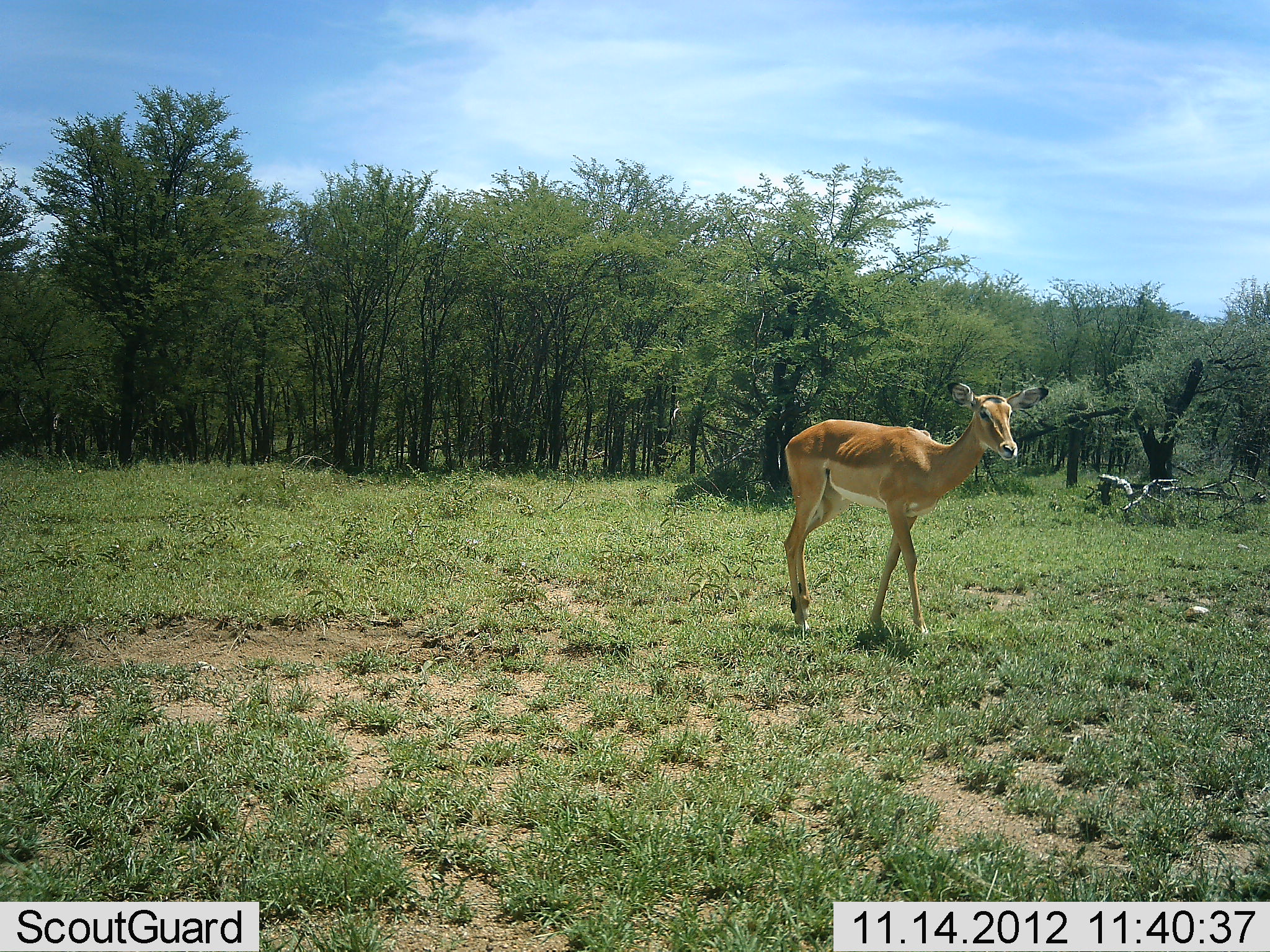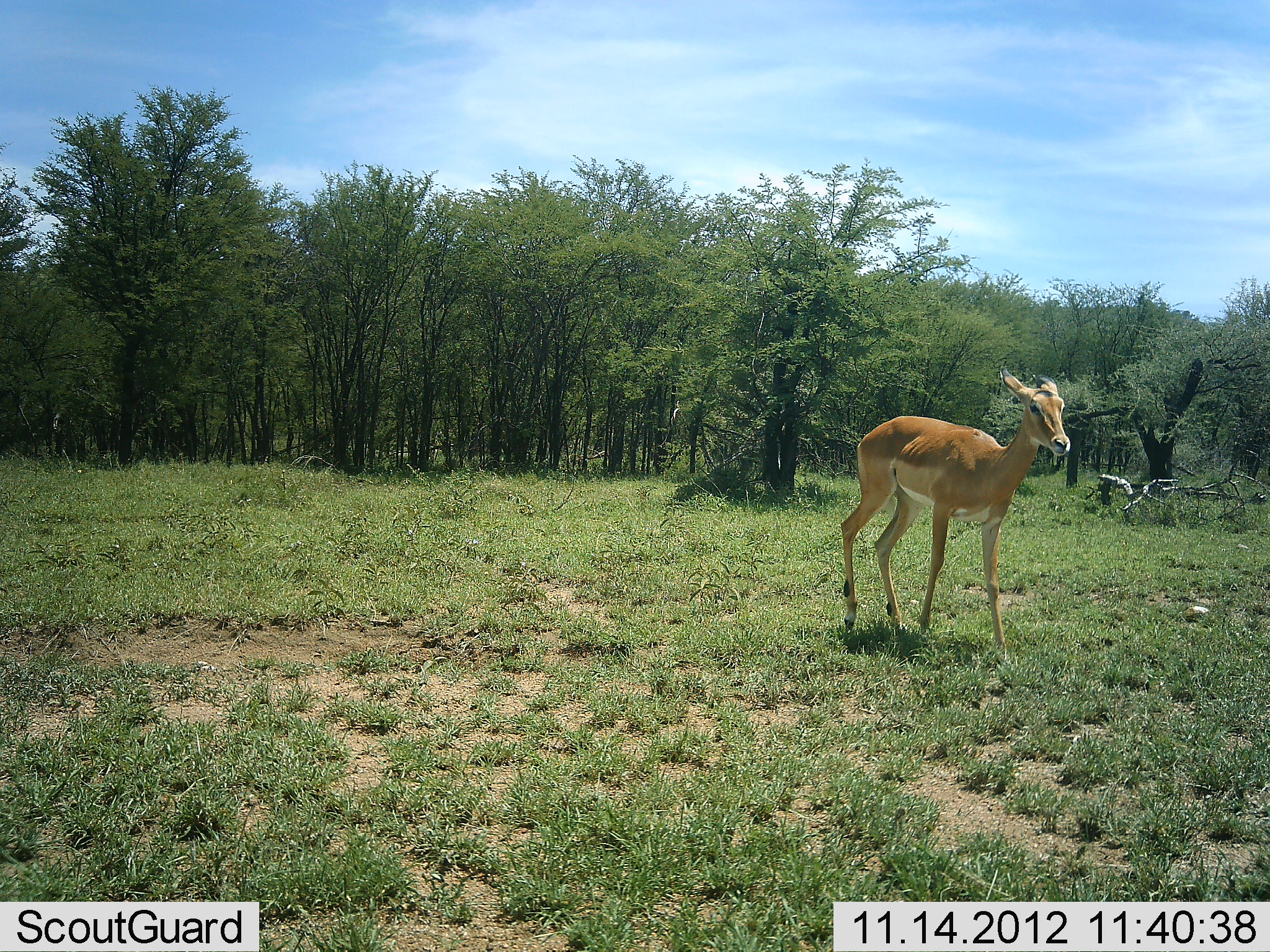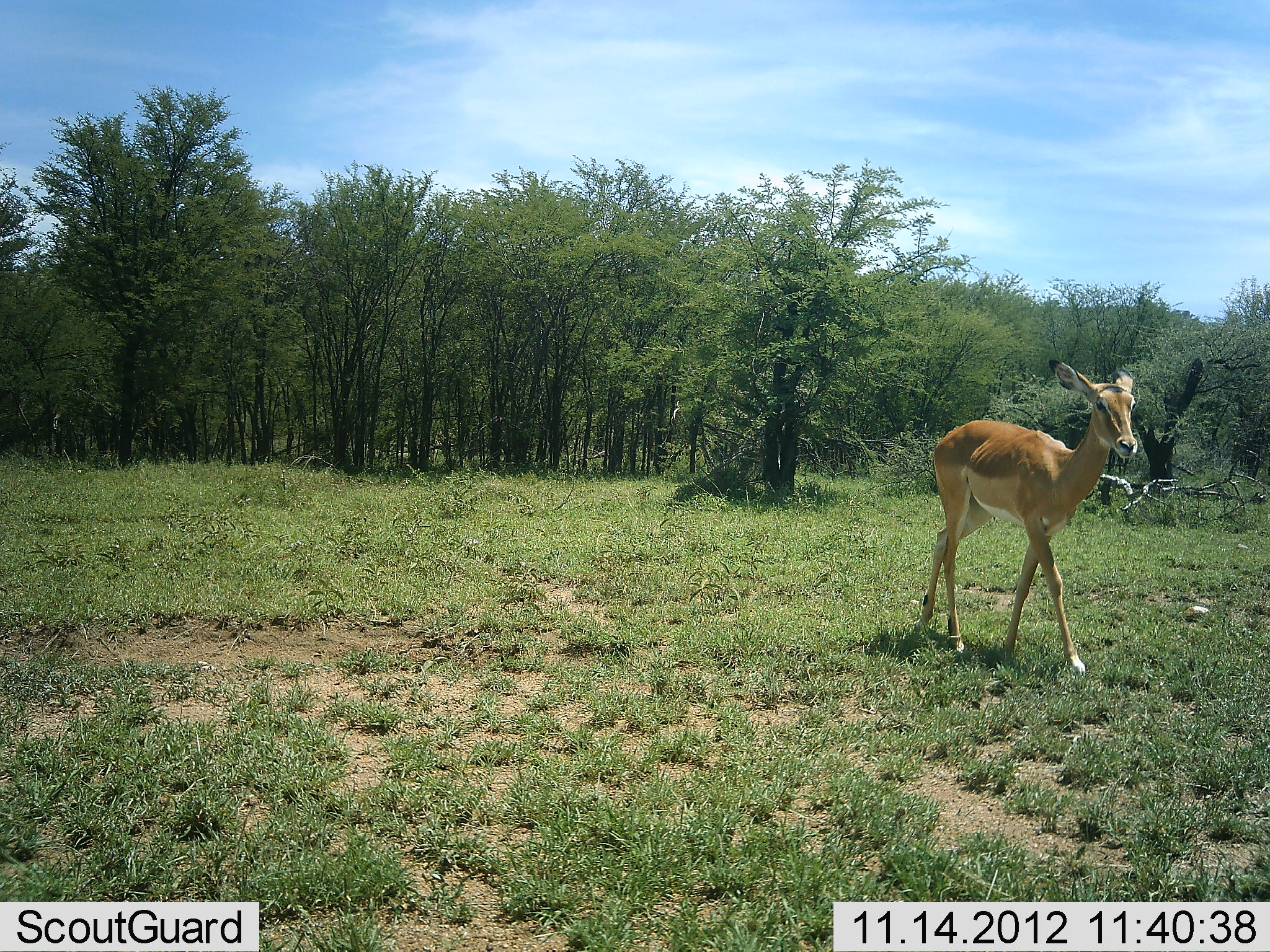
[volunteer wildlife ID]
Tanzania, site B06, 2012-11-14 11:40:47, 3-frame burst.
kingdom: Animalia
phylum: Chordata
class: Mammalia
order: Artiodactyla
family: Bovidae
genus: Aepyceros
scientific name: Aepyceros melampus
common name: impala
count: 1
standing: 10%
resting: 0%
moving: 90%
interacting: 0%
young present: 0%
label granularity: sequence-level